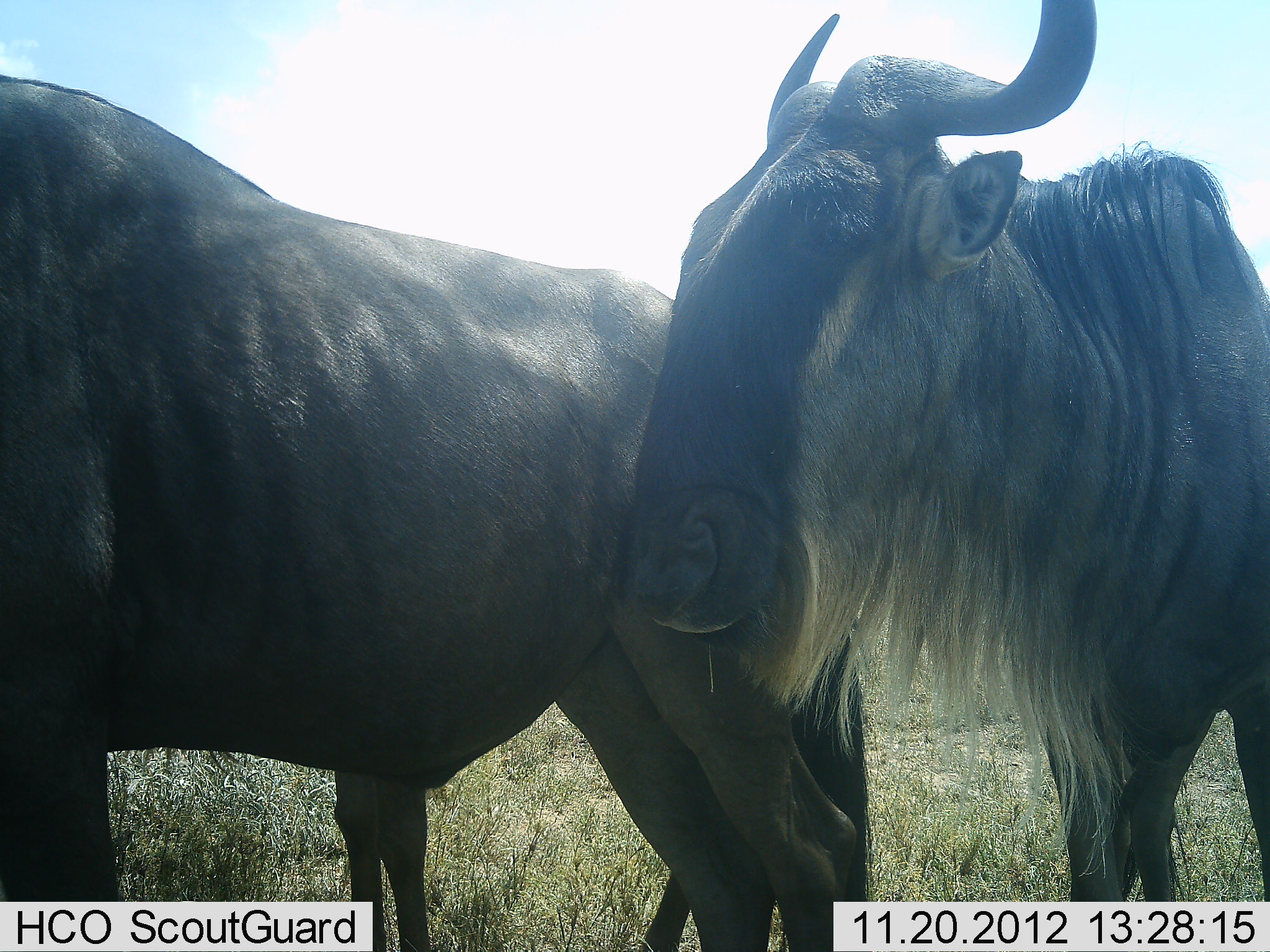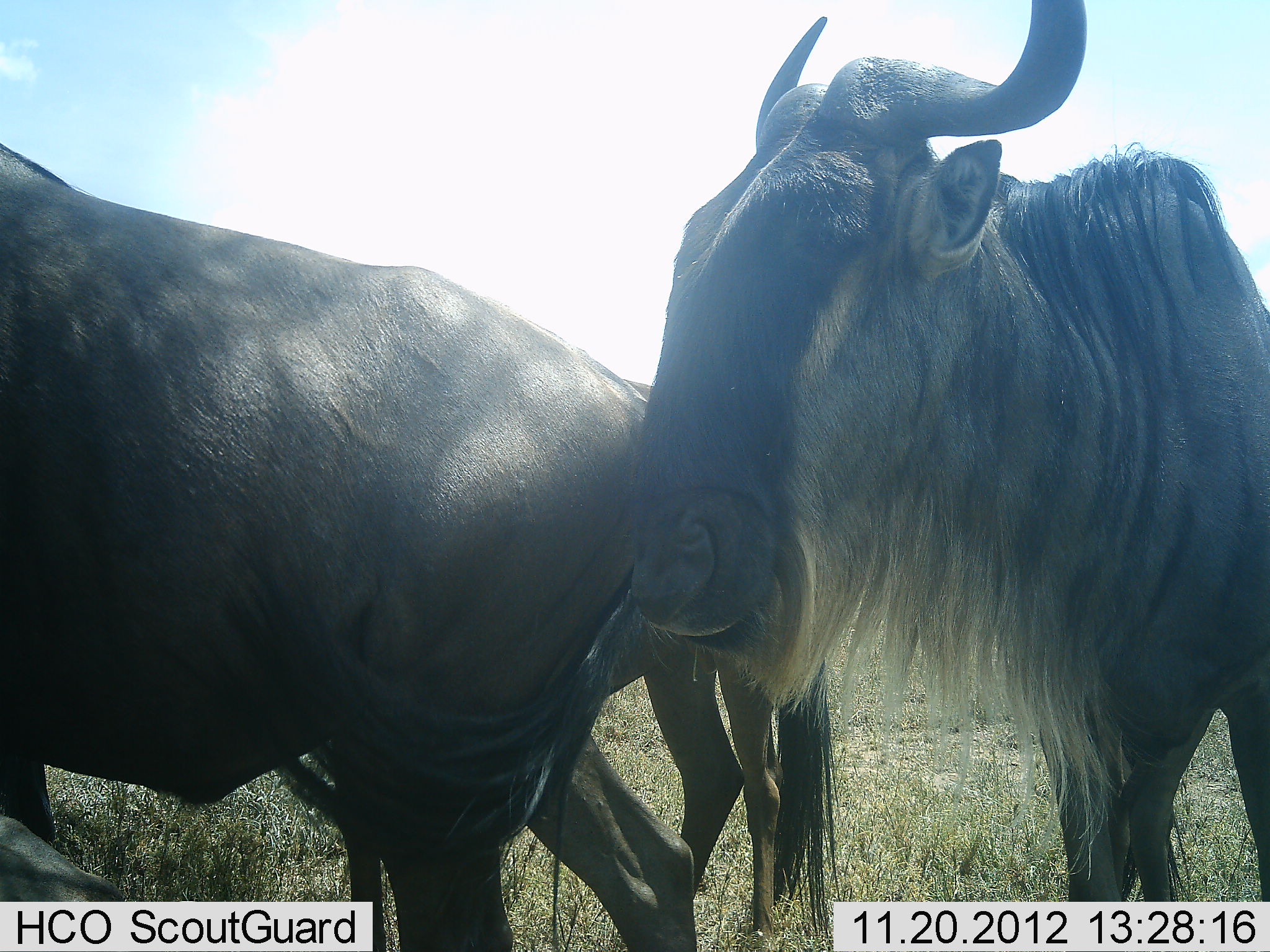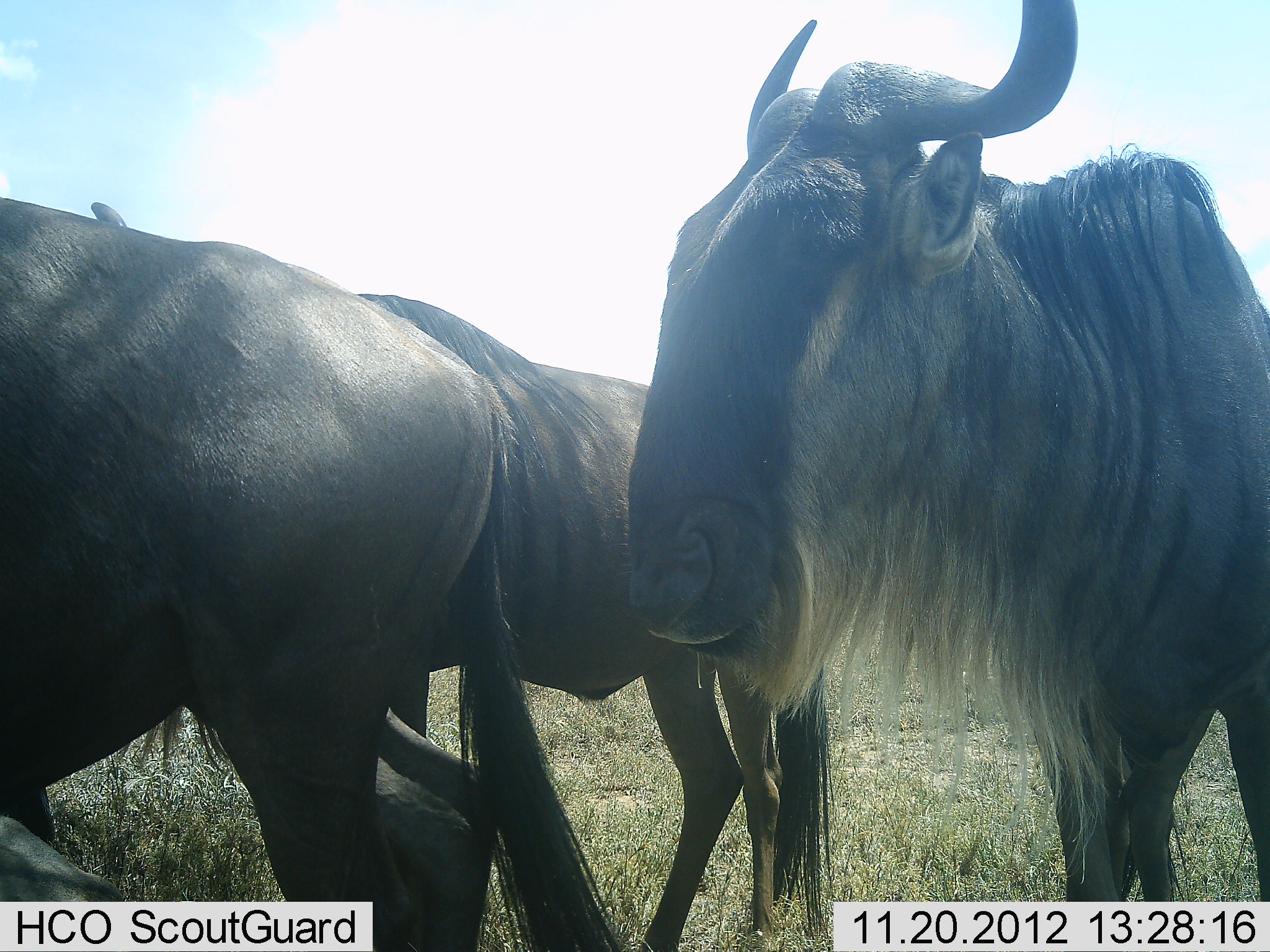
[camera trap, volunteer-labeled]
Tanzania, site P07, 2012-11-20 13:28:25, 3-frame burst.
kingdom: Animalia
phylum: Chordata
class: Mammalia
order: Artiodactyla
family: Bovidae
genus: Connochaetes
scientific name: Connochaetes taurinus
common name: blue wildebeest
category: wildebeest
Wildebeest (blue wildebeest) (Connochaetes taurinus), count 3. Behavior (volunteer vote fractions): standing 60%, resting 0%, moving 20%, interacting 30%. Young present (vote fraction): 0%. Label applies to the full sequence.